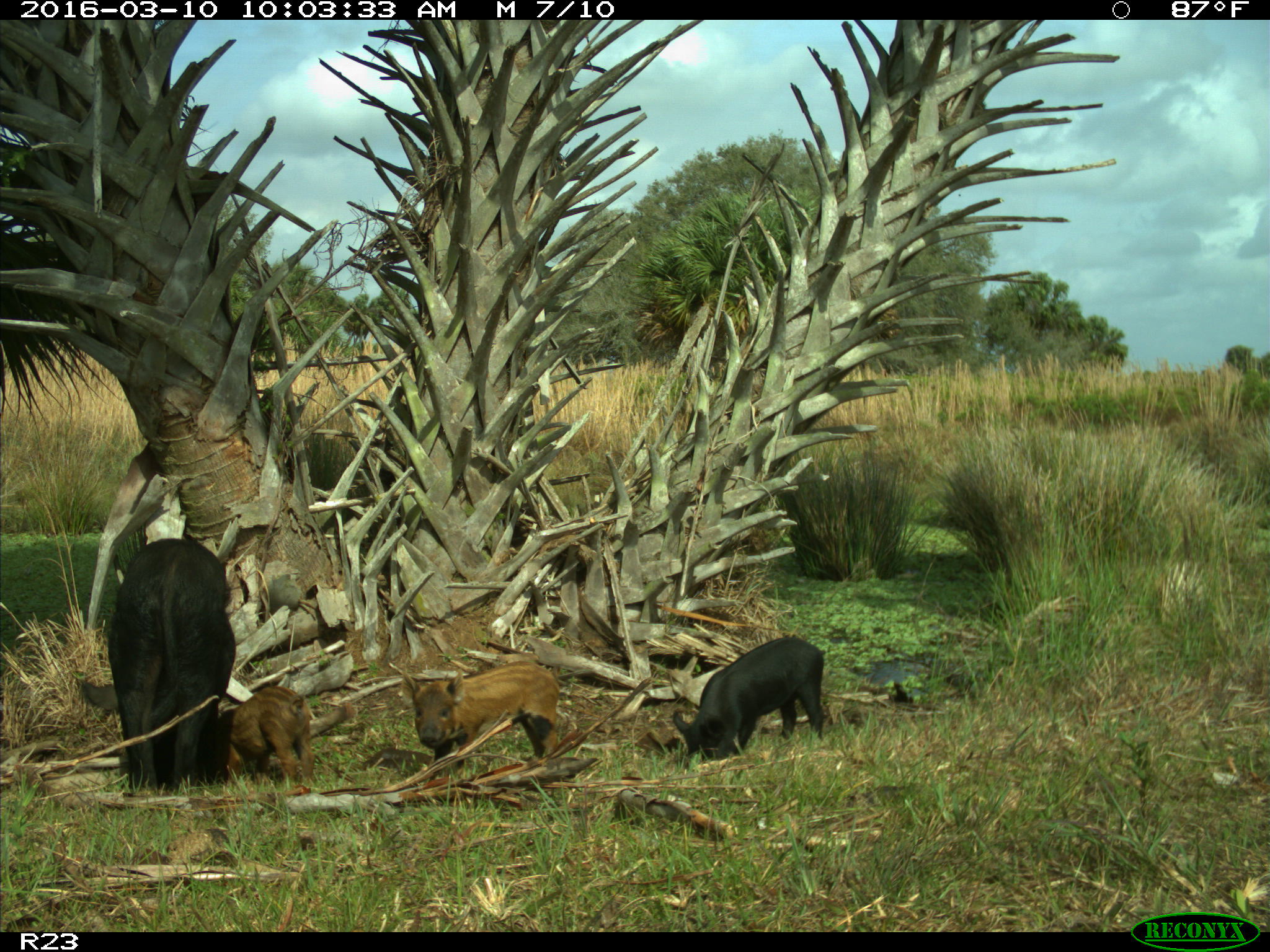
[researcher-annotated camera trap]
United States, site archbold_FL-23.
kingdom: Animalia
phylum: Chordata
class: Mammalia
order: Artiodactyla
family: Suidae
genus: Sus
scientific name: Sus scrofa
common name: wild boar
Sus scrofa (wild boar).